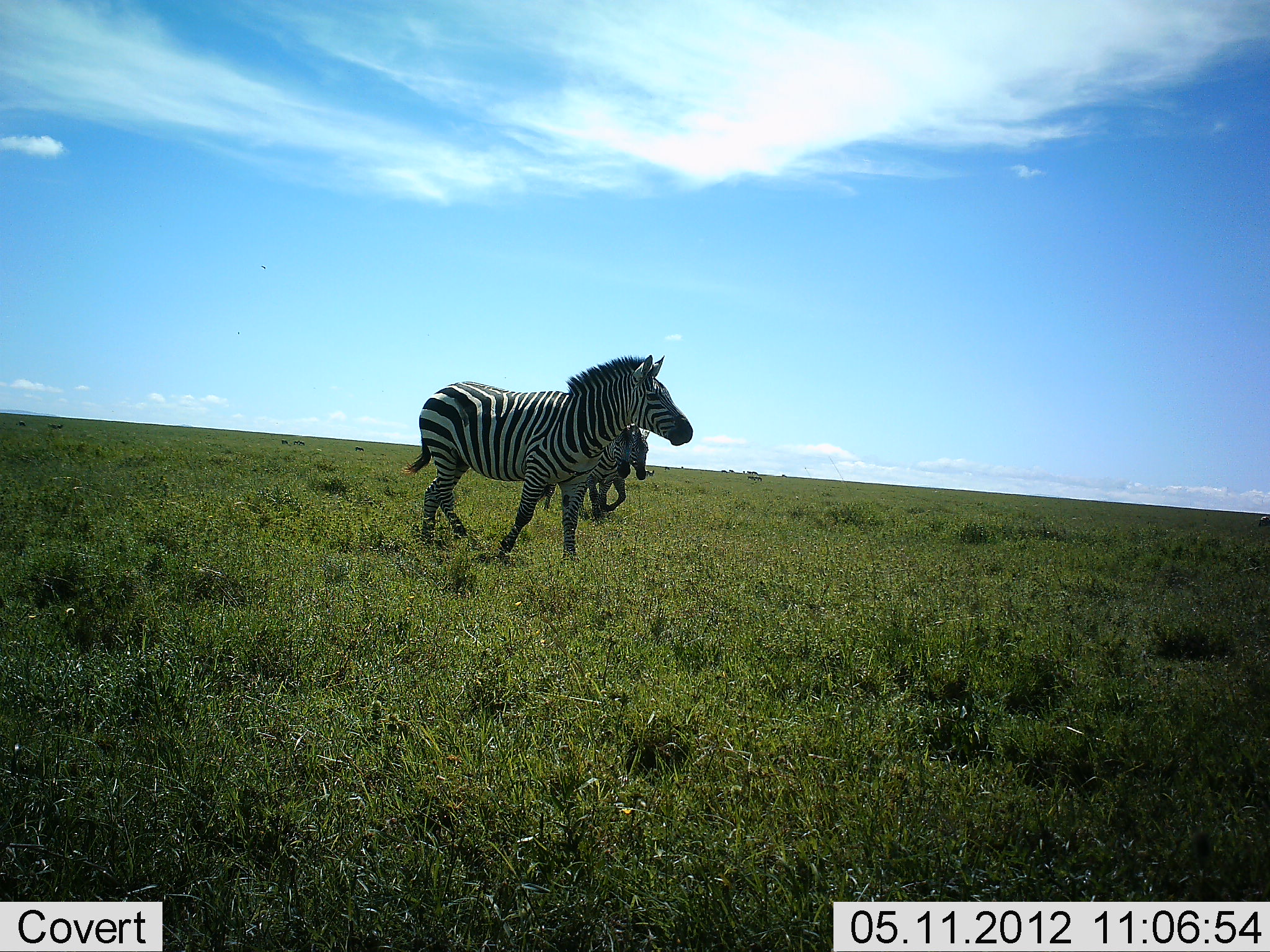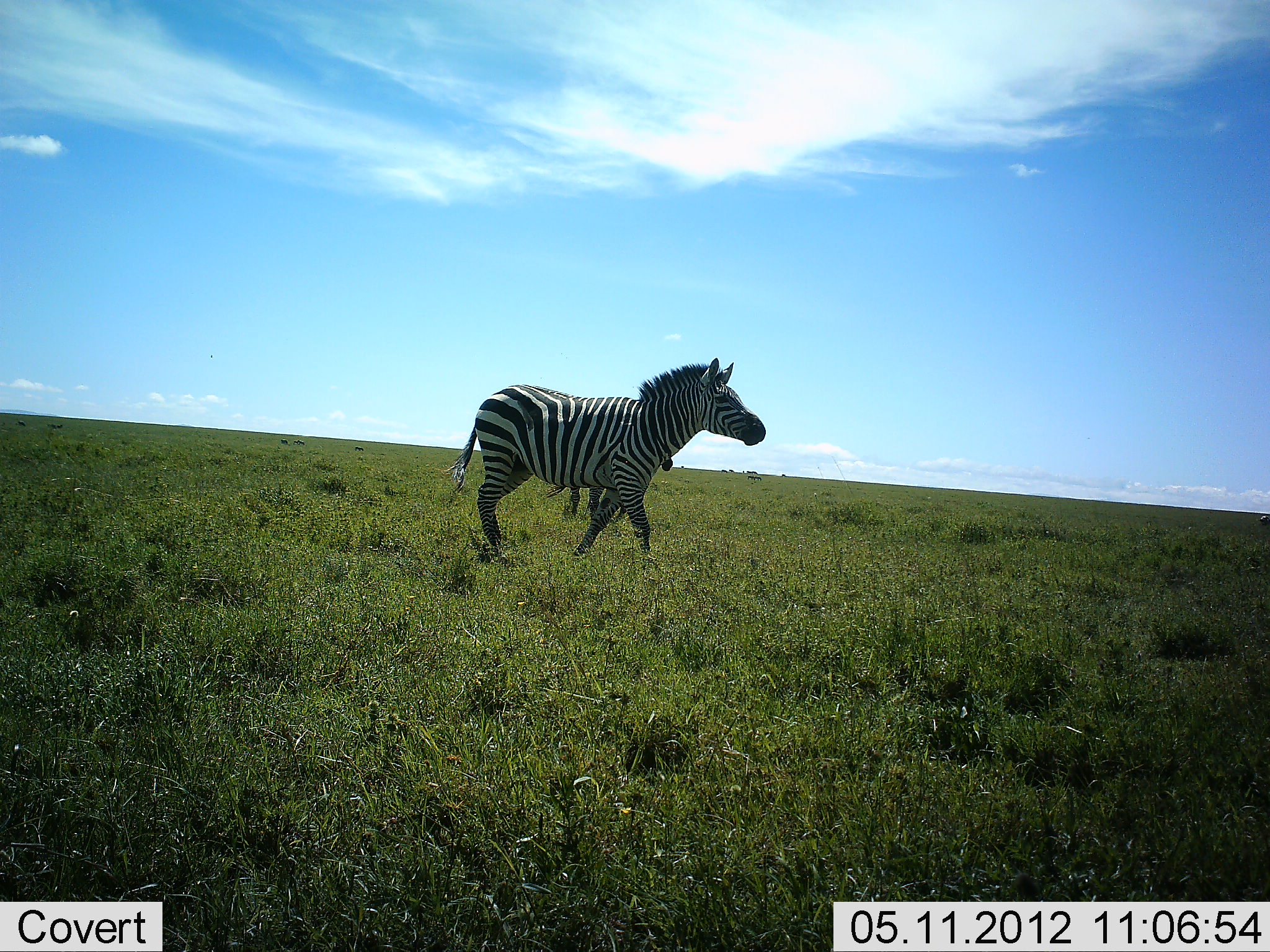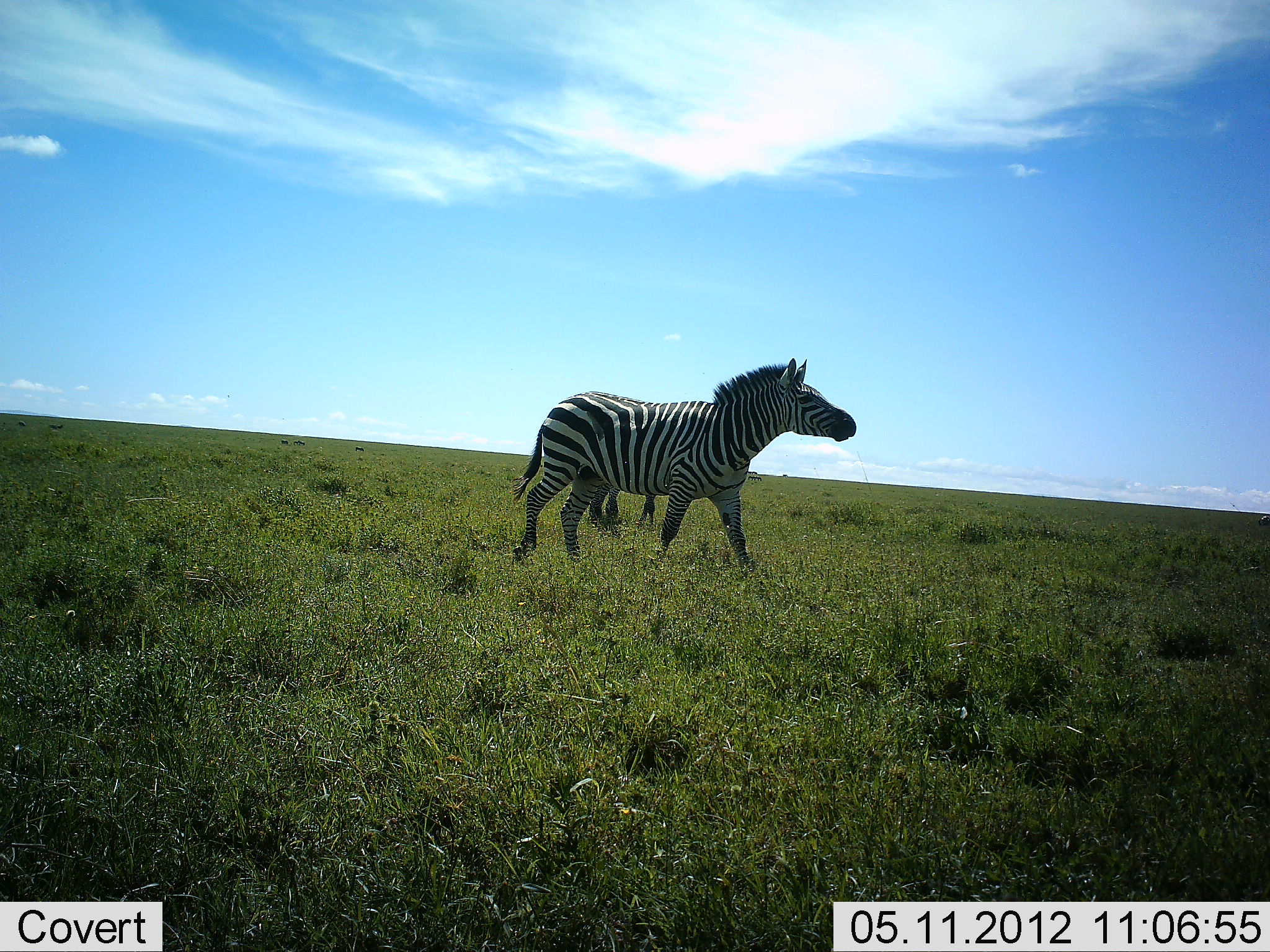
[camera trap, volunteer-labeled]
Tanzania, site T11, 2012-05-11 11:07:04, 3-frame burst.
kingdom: Animalia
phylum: Chordata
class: Mammalia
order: Perissodactyla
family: Equidae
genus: Equus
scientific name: Equus quagga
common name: plains zebra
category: zebra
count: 2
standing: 10%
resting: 0%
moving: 90%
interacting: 0%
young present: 0%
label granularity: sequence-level